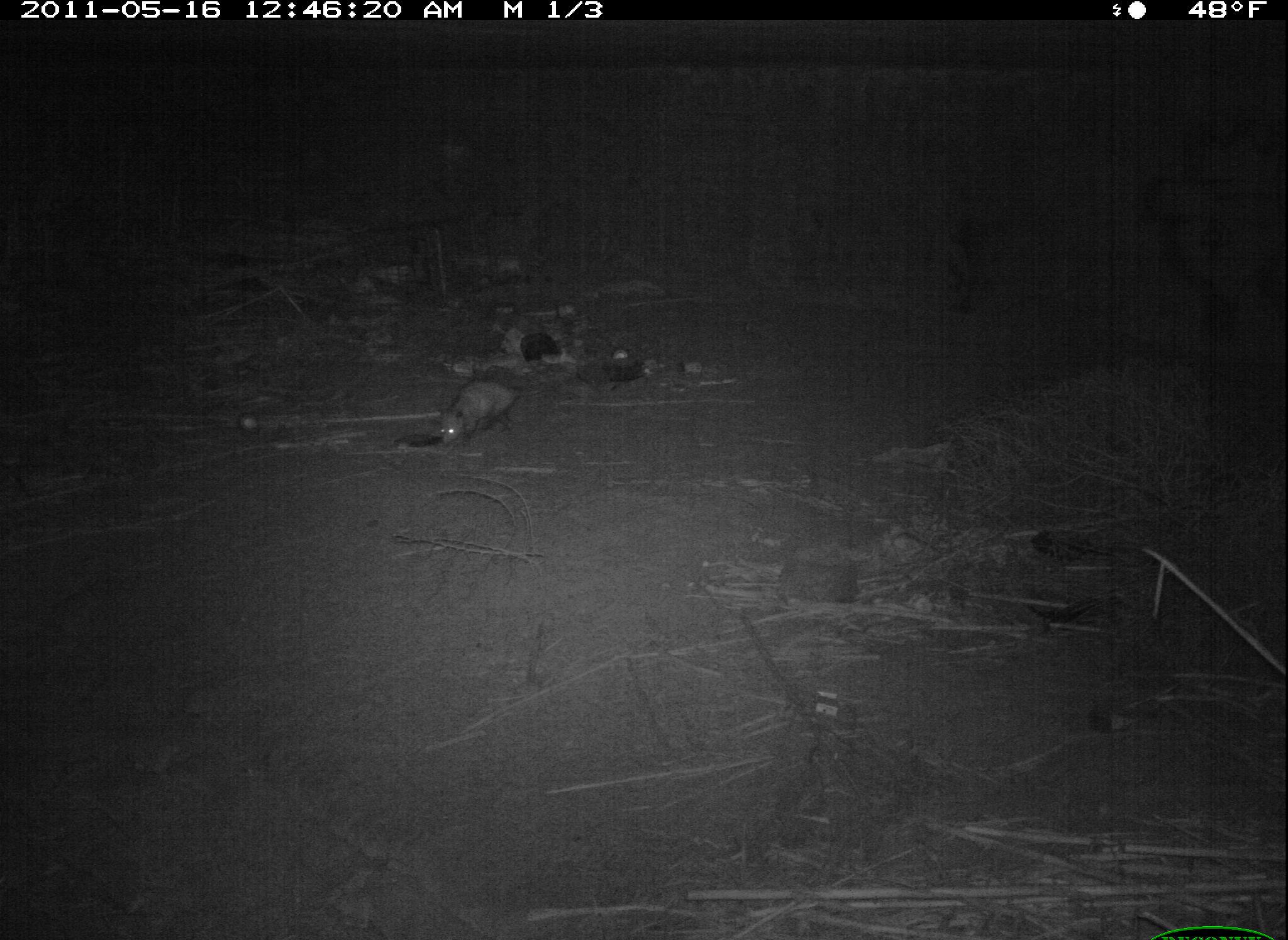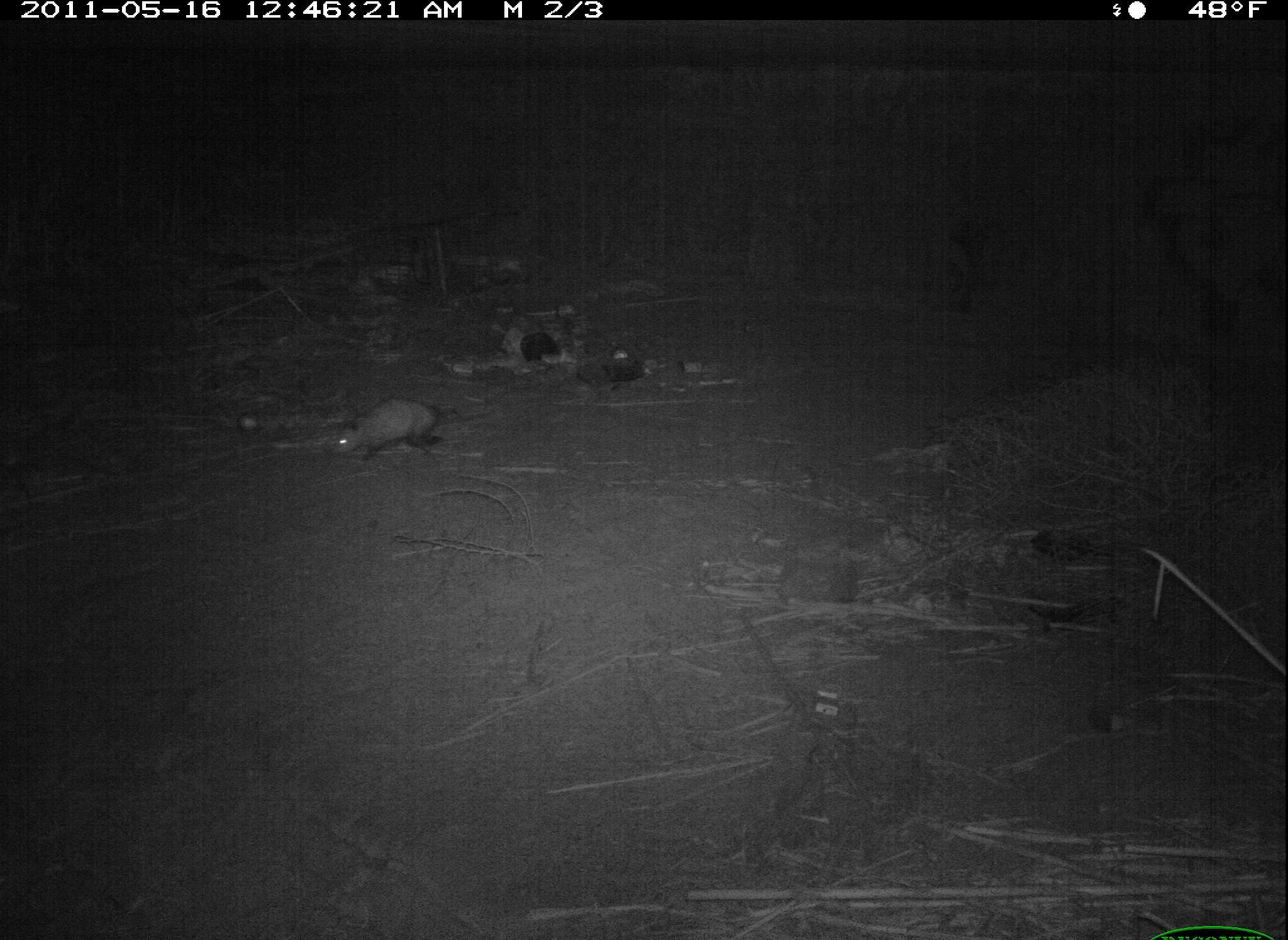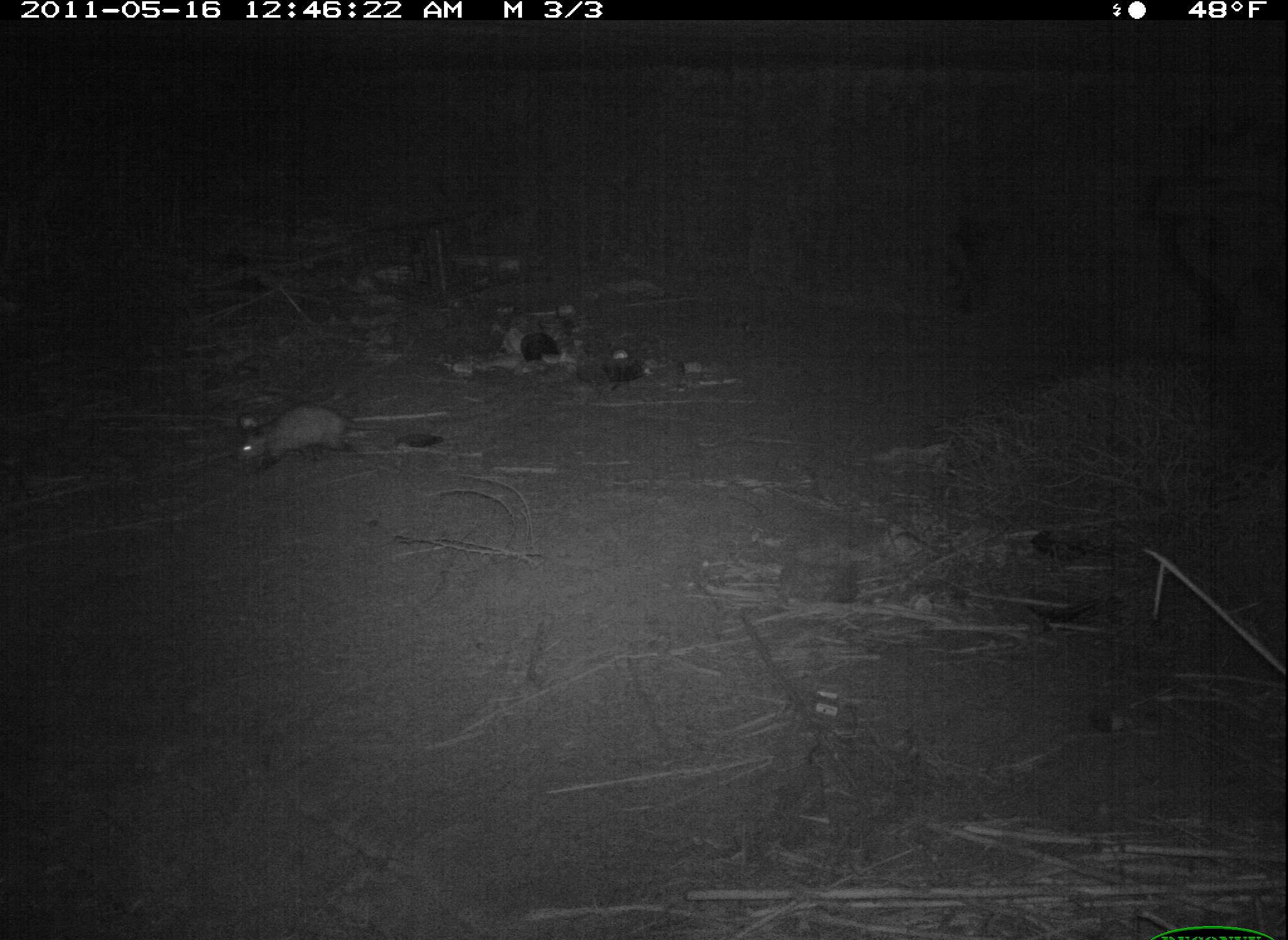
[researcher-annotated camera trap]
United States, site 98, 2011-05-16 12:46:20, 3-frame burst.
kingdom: Animalia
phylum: Chordata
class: Mammalia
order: Didelphimorphia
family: Didelphidae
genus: Didelphis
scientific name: Didelphis virginiana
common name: virginia opossum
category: opossum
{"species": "opossum (virginia opossum) (Didelphis virginiana)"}